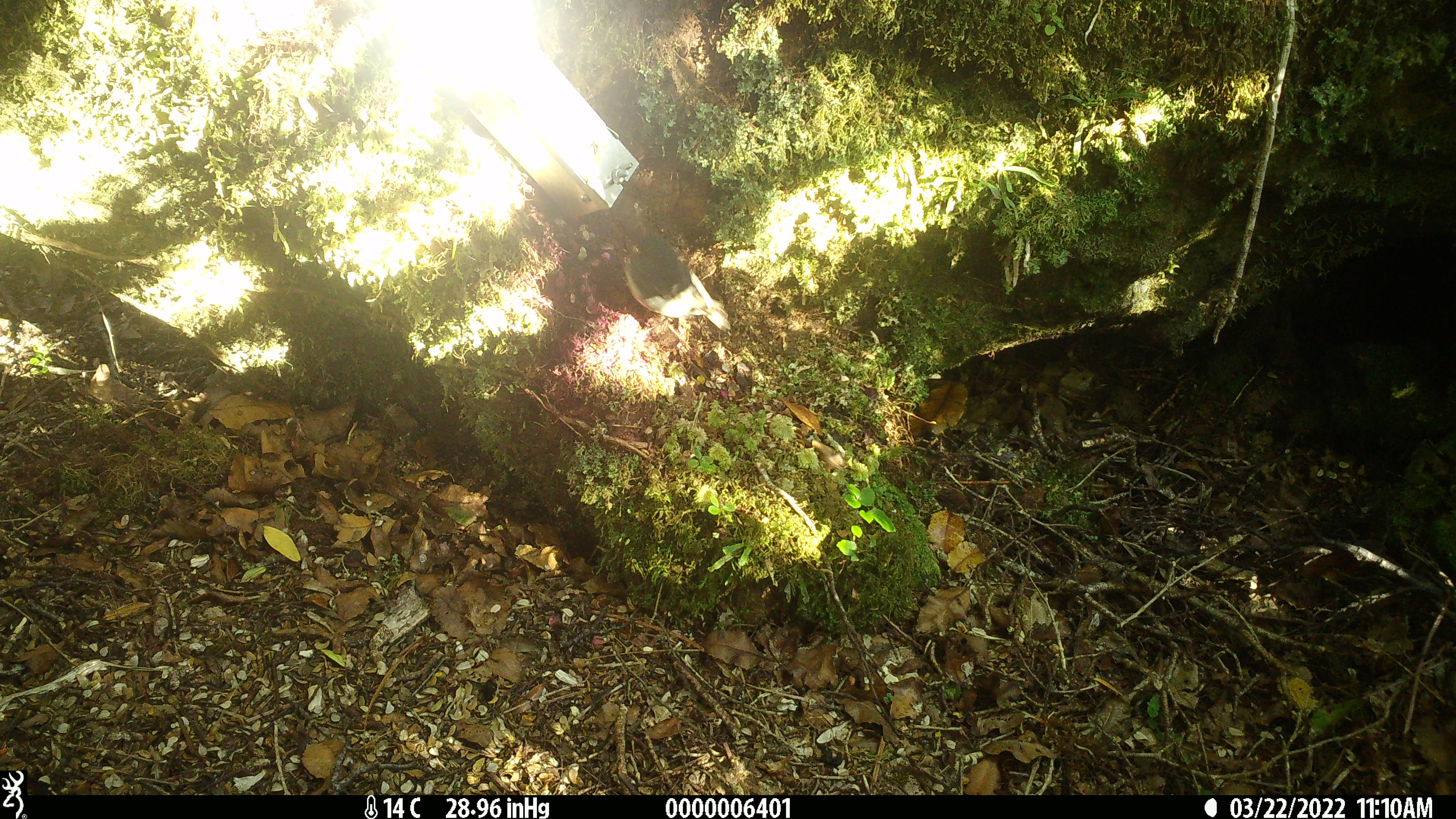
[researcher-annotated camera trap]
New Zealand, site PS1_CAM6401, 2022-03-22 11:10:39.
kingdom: Animalia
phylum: Chordata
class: Aves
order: Passeriformes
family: Petroicidae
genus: Petroica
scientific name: Petroica australis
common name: new zealand robin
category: robin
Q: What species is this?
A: Robin (new zealand robin) (Petroica australis).